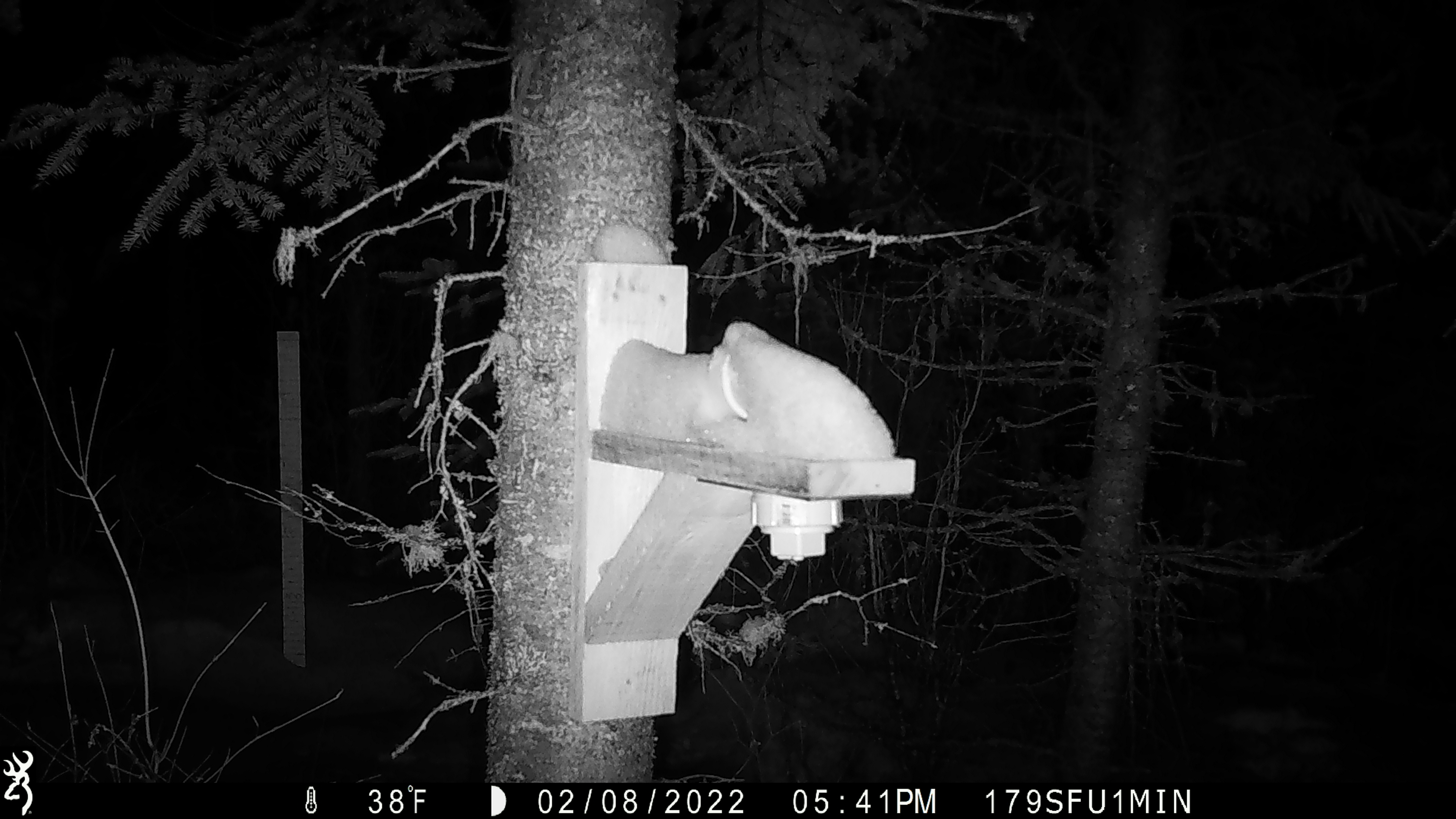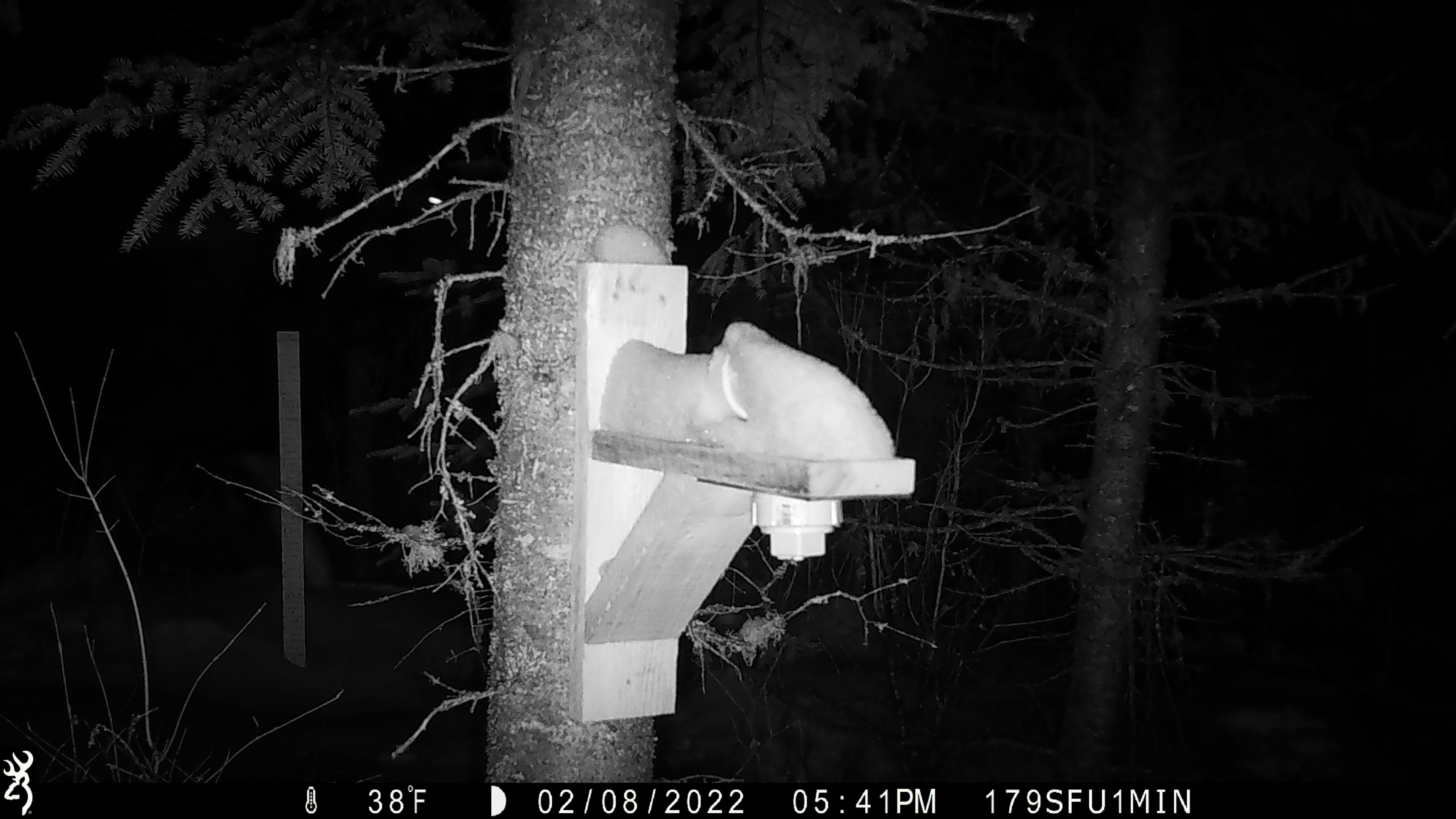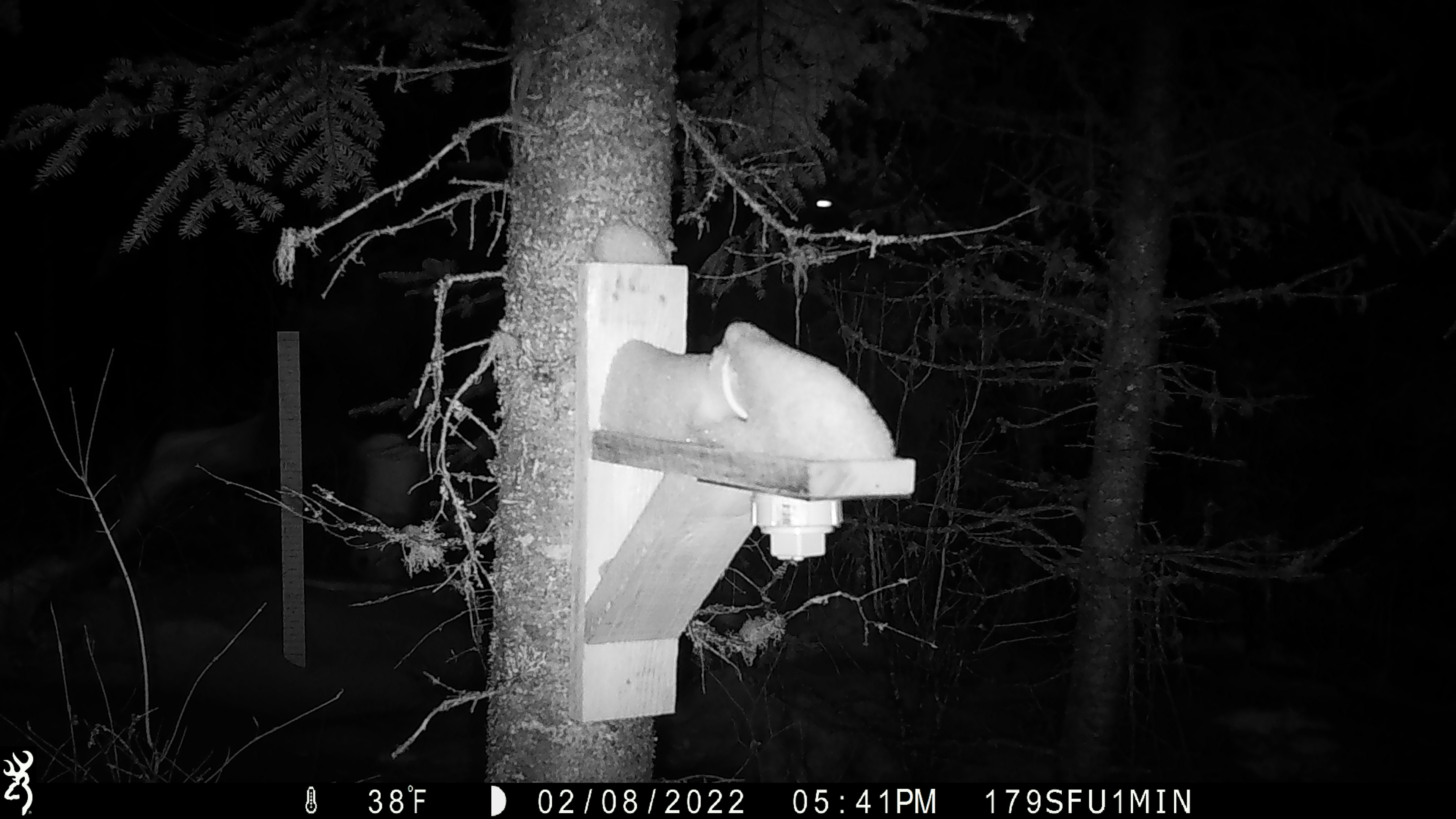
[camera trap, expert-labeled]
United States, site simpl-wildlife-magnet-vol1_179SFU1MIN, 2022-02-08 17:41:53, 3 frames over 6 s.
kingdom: Animalia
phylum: Chordata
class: Mammalia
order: Artiodactyla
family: Cervidae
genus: Alces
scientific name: Alces alces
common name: moose